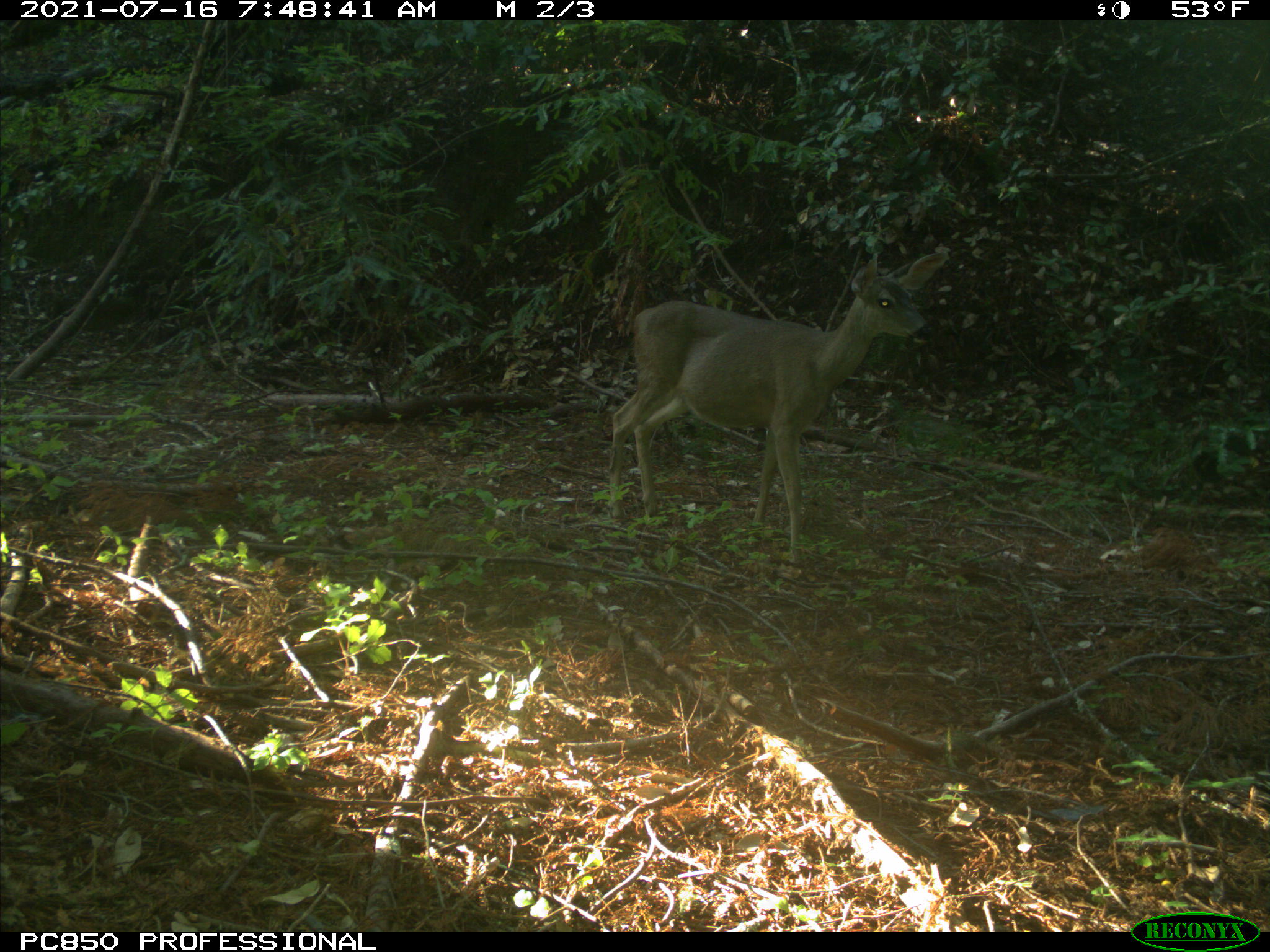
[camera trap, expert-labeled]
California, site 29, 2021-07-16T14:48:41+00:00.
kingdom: Animalia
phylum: Chordata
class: Mammalia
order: Artiodactyla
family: Cervidae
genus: Odocoileus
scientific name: Odocoileus hemionus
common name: mule deer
Mule deer (Odocoileus hemionus).